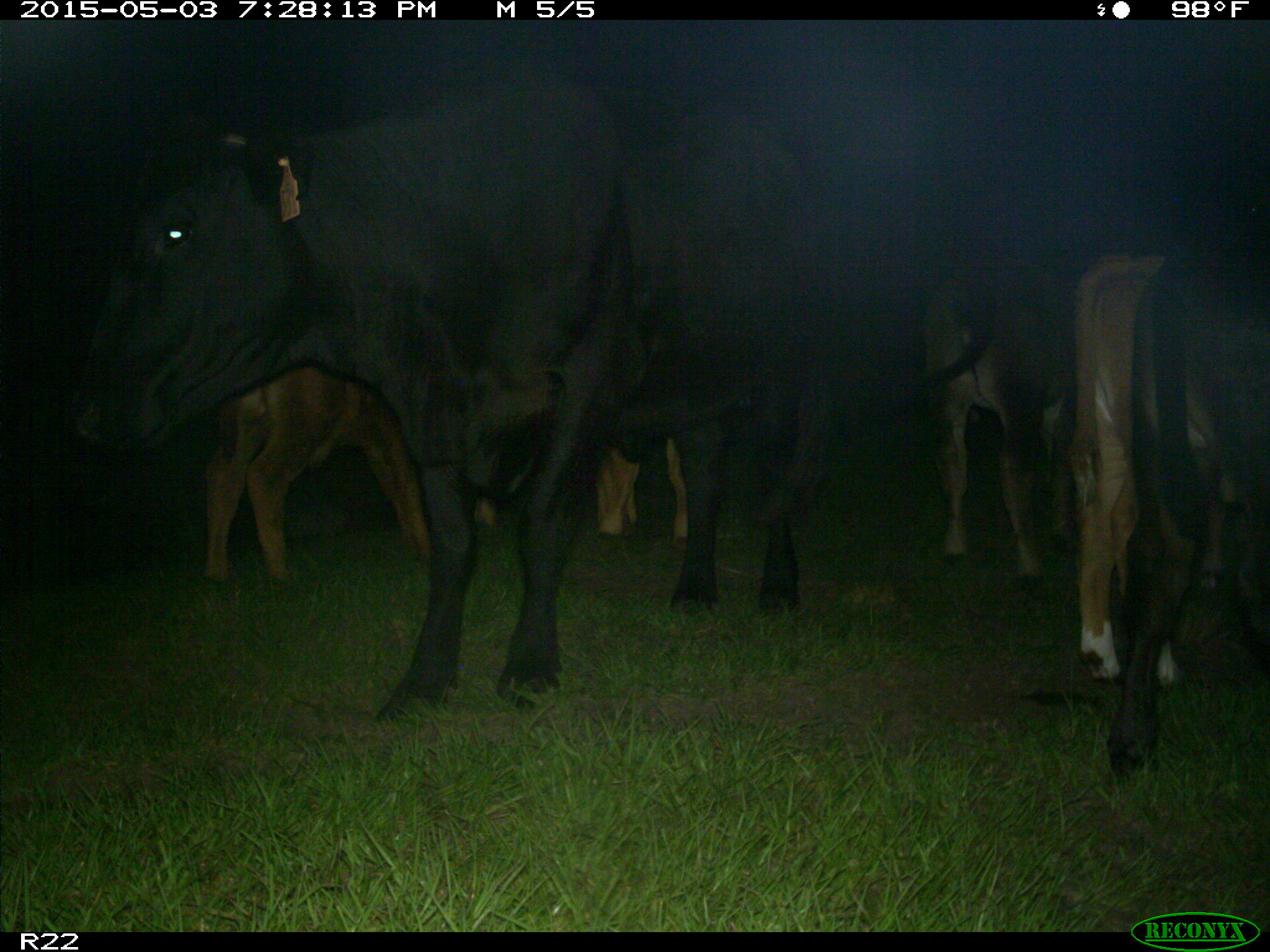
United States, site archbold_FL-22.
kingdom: Animalia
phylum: Chordata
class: Mammalia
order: Artiodactyla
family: Bovidae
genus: Bos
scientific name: Bos taurus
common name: domestic cow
Bos taurus (domestic cow).